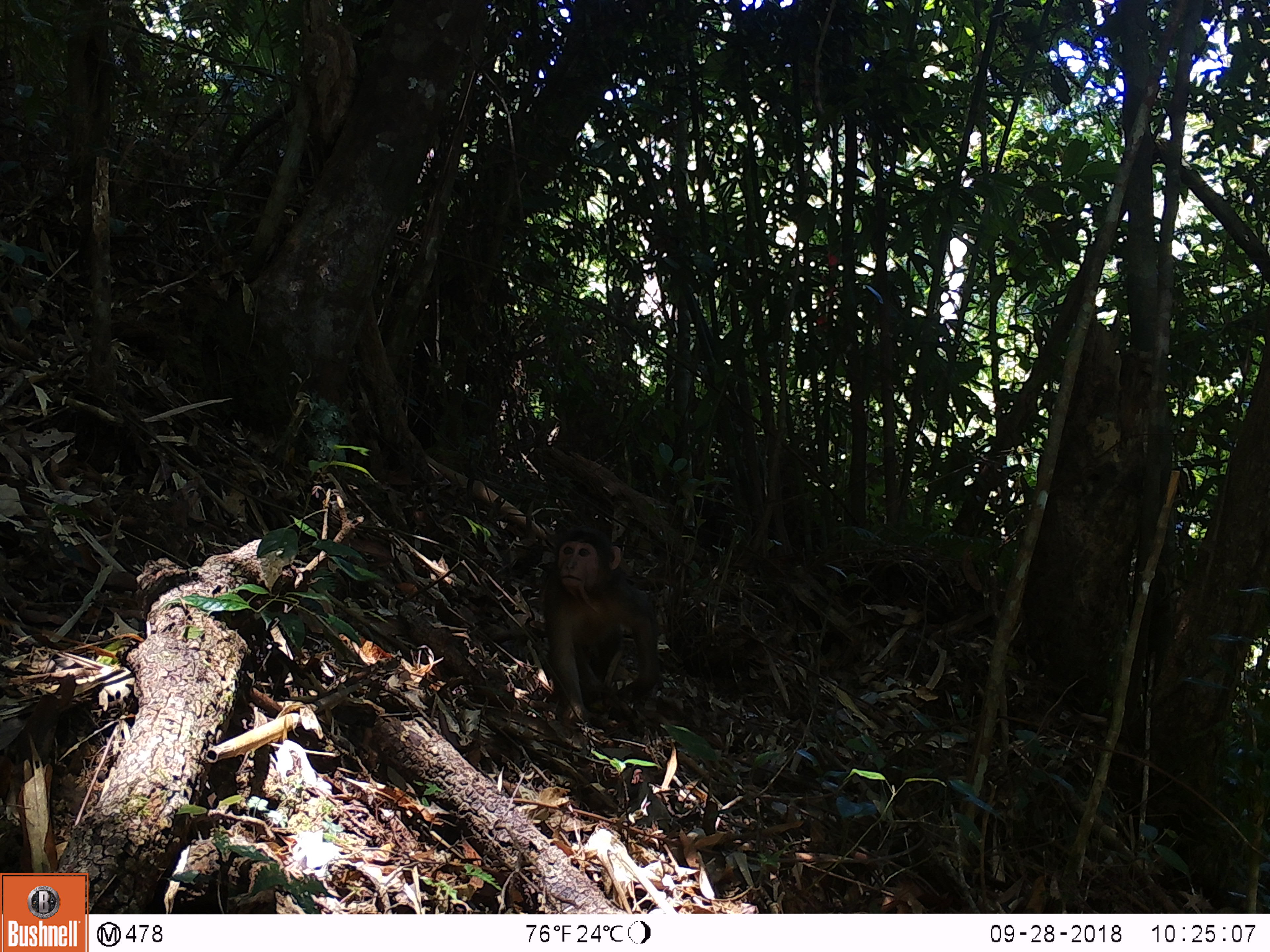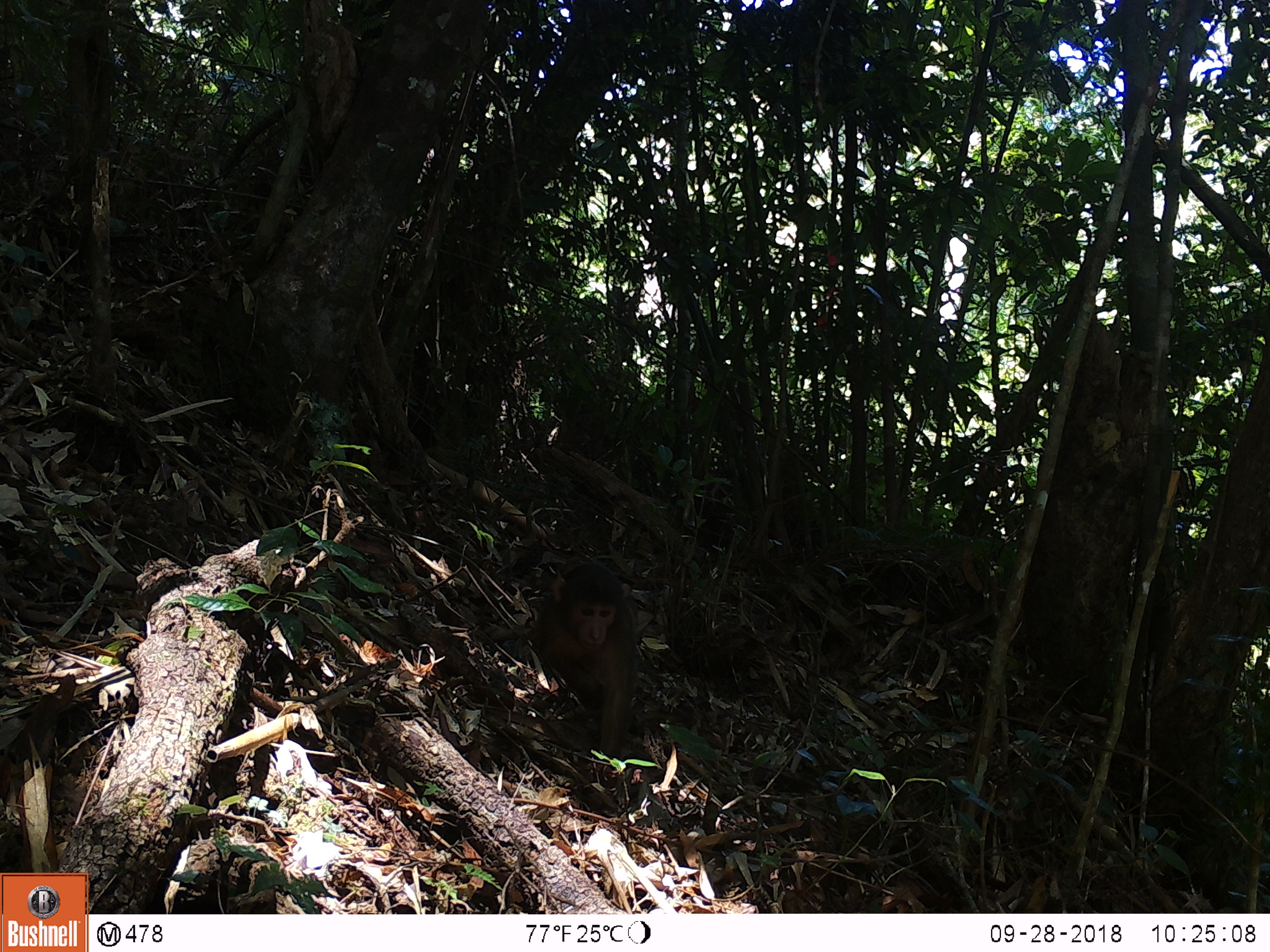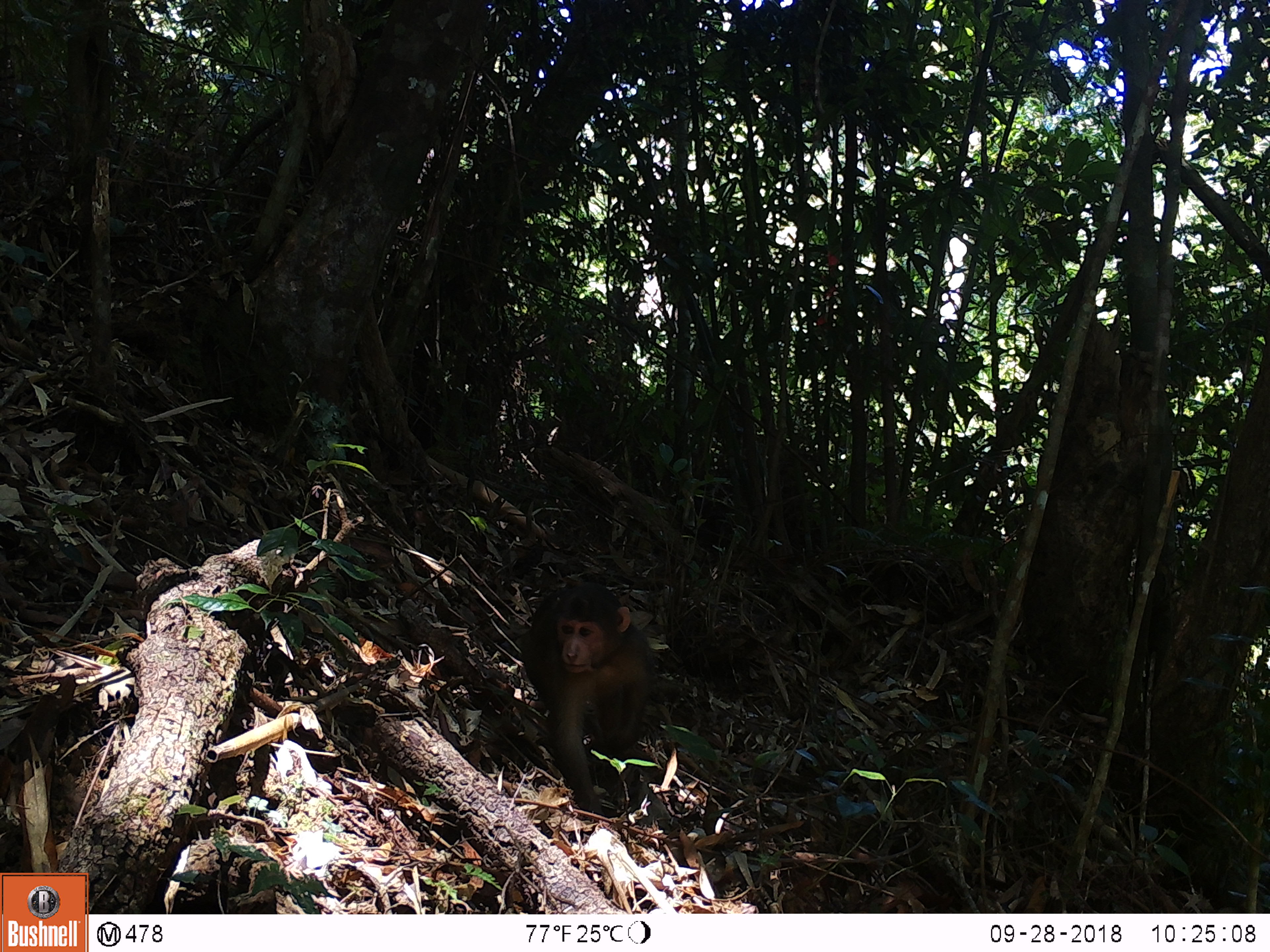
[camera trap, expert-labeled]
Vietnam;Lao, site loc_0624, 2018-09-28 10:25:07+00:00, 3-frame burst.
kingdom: Animalia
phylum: Chordata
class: Mammalia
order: Primates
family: Cercopithecidae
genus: Macaca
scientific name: Macaca arctoides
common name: stump-tailed macaque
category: stump tailed macaque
Stump tailed macaque (stump-tailed macaque) (Macaca arctoides). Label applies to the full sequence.